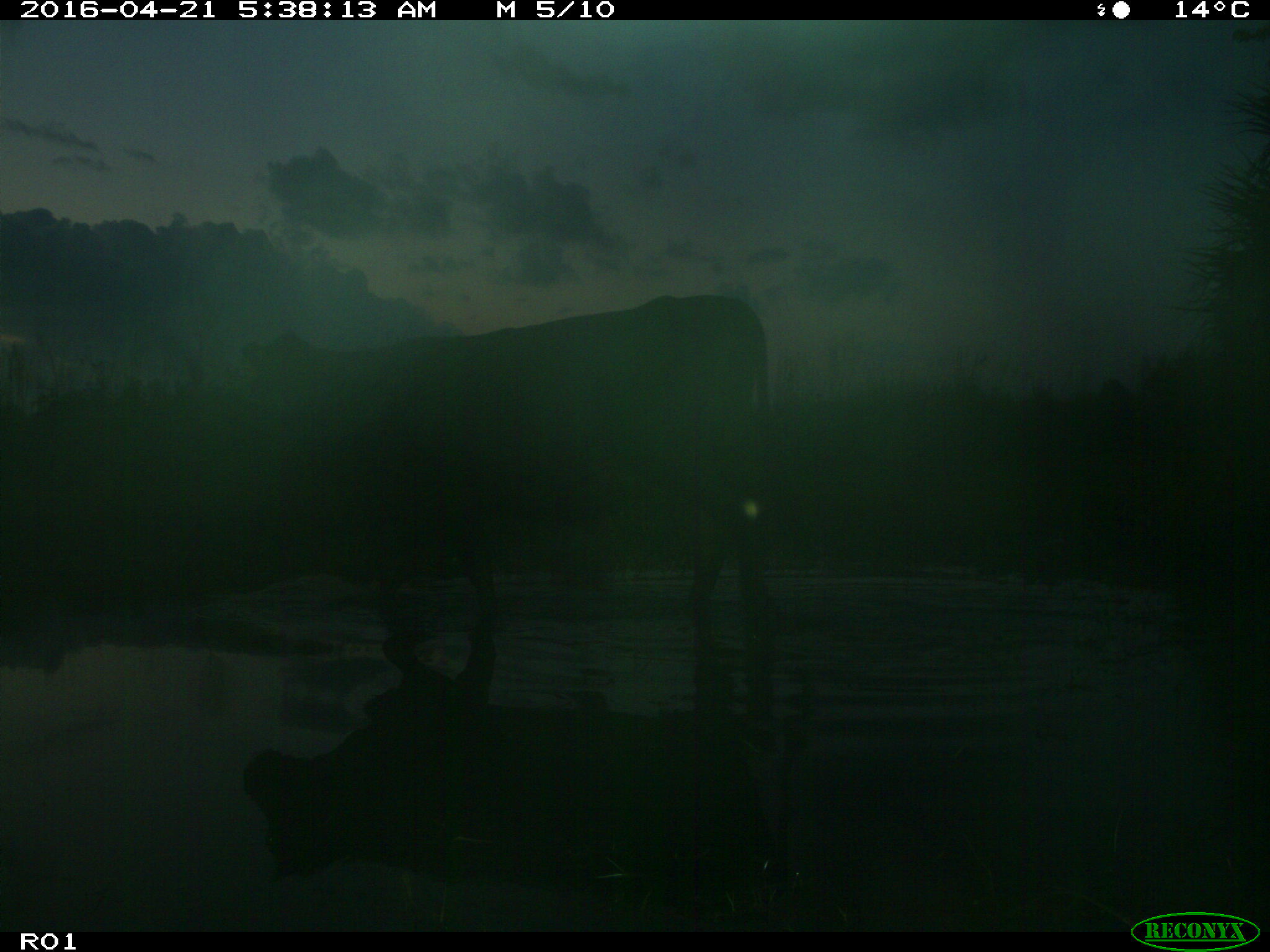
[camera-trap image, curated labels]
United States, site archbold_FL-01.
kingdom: Animalia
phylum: Chordata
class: Mammalia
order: Artiodactyla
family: Bovidae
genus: Bos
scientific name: Bos taurus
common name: domestic cow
Bos taurus (domestic cow).